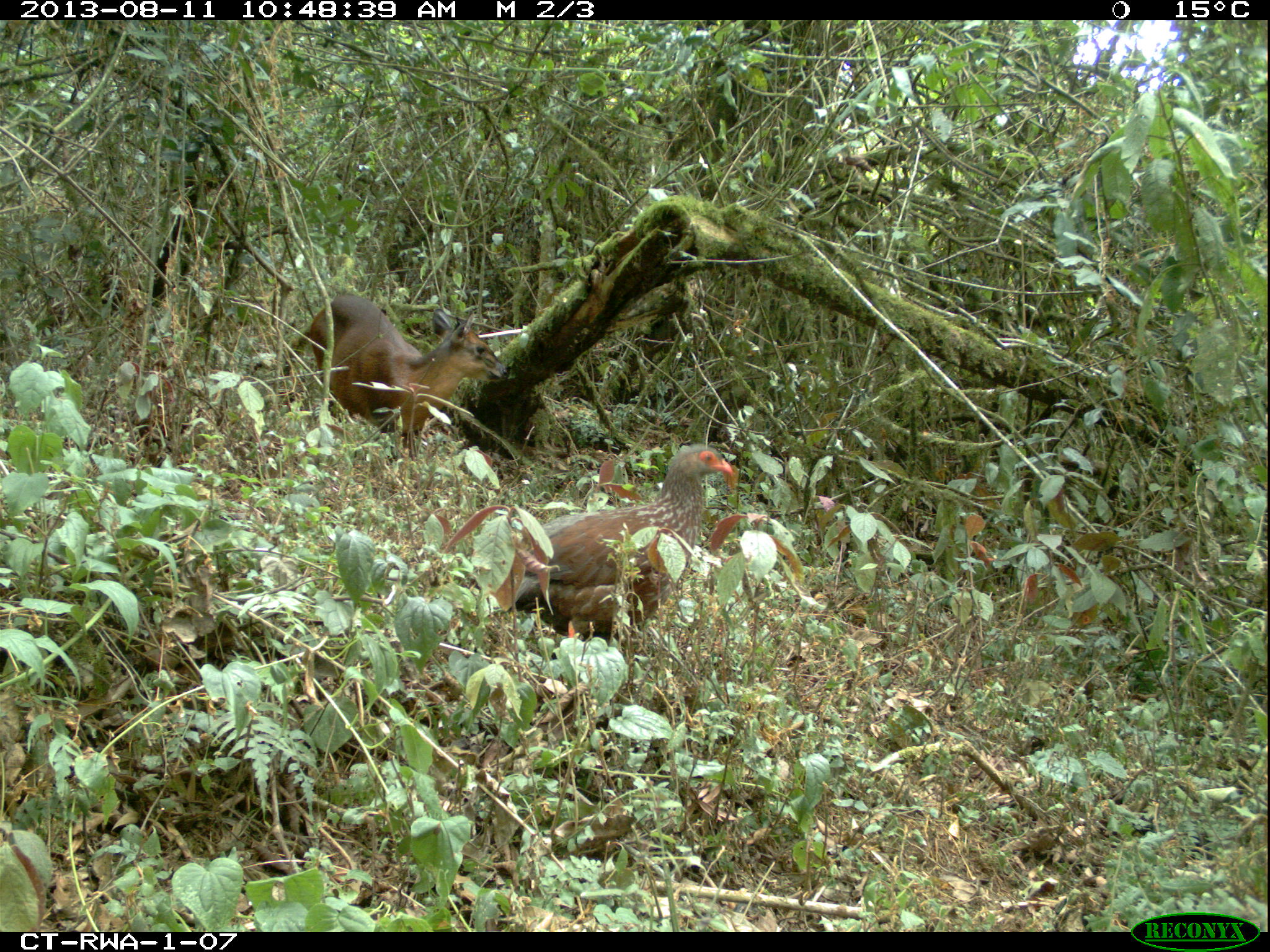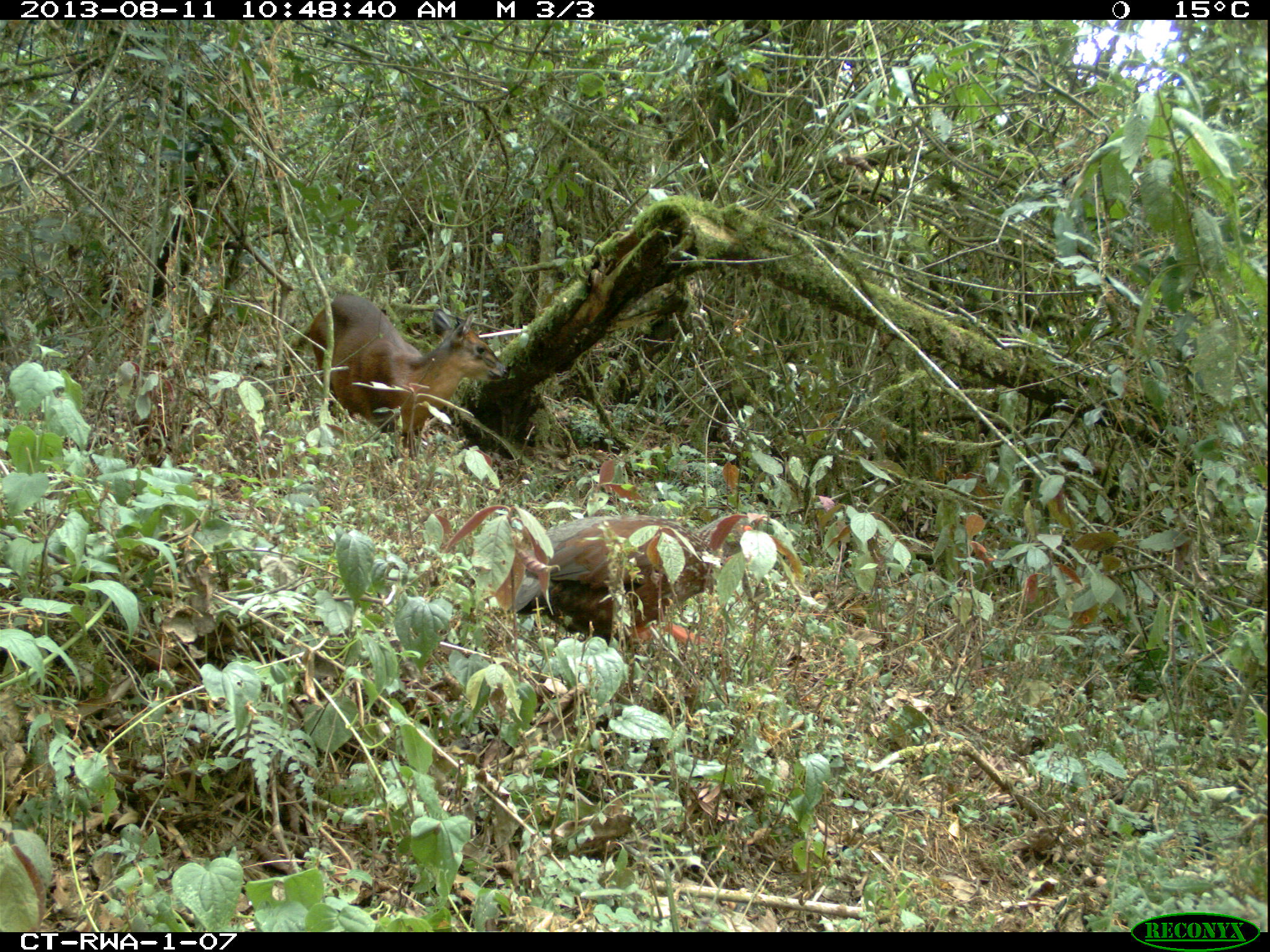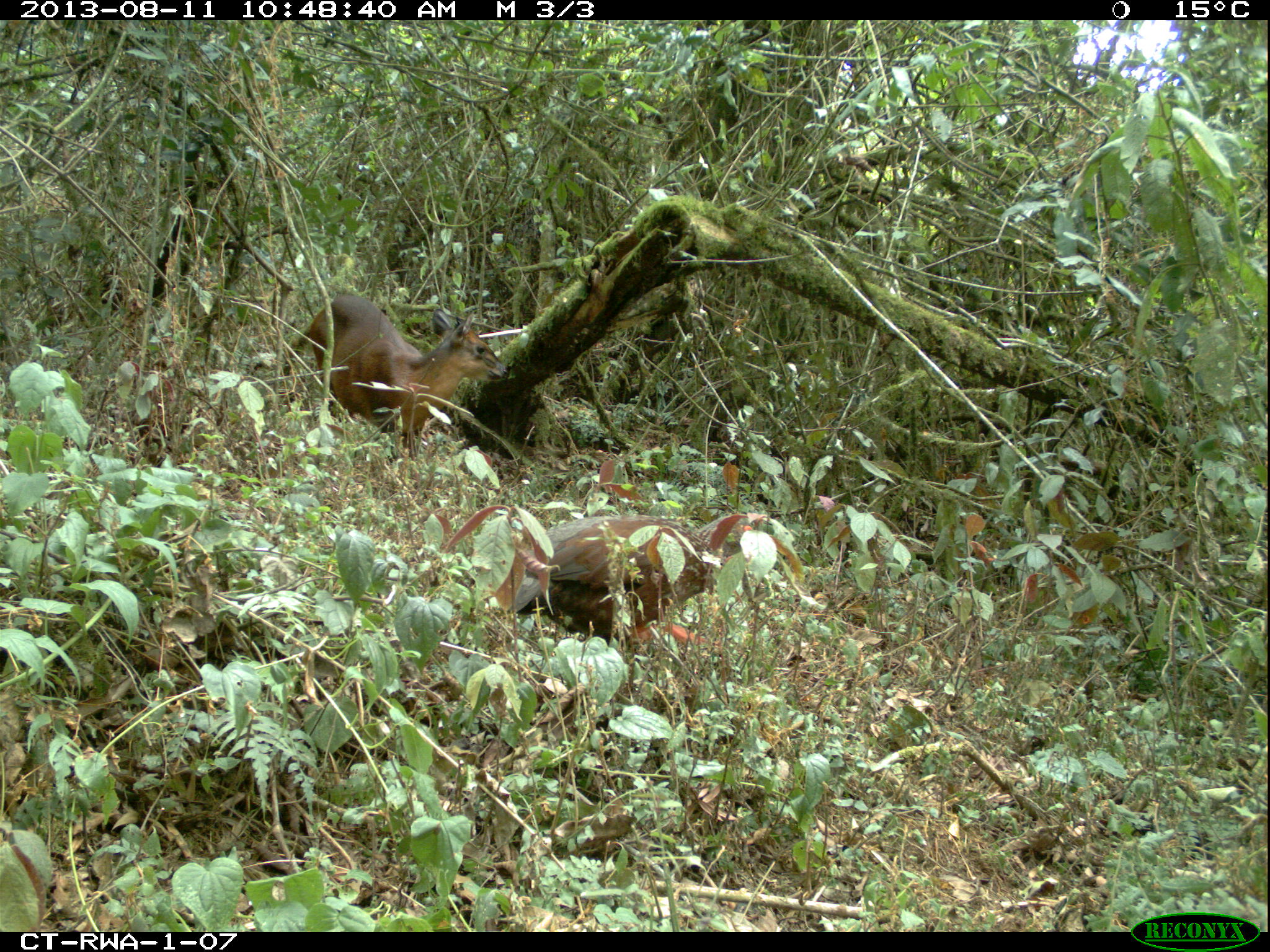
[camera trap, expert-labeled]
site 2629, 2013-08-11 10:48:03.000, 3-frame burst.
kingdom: Animalia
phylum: Chordata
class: Mammalia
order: Artiodactyla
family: Bovidae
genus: Cephalophus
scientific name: Cephalophus nigrifrons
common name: black-fronted duiker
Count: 1.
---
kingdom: Animalia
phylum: Chordata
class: Aves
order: Galliformes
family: Phasianidae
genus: Pternistis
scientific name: Pternistis nobilis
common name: handsome francolin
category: francolinus nobilis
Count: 1.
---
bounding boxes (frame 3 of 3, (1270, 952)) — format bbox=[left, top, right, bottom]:
cephalophus nigrifrons: bbox=[515, 516, 739, 666]; bbox=[310, 294, 511, 459]